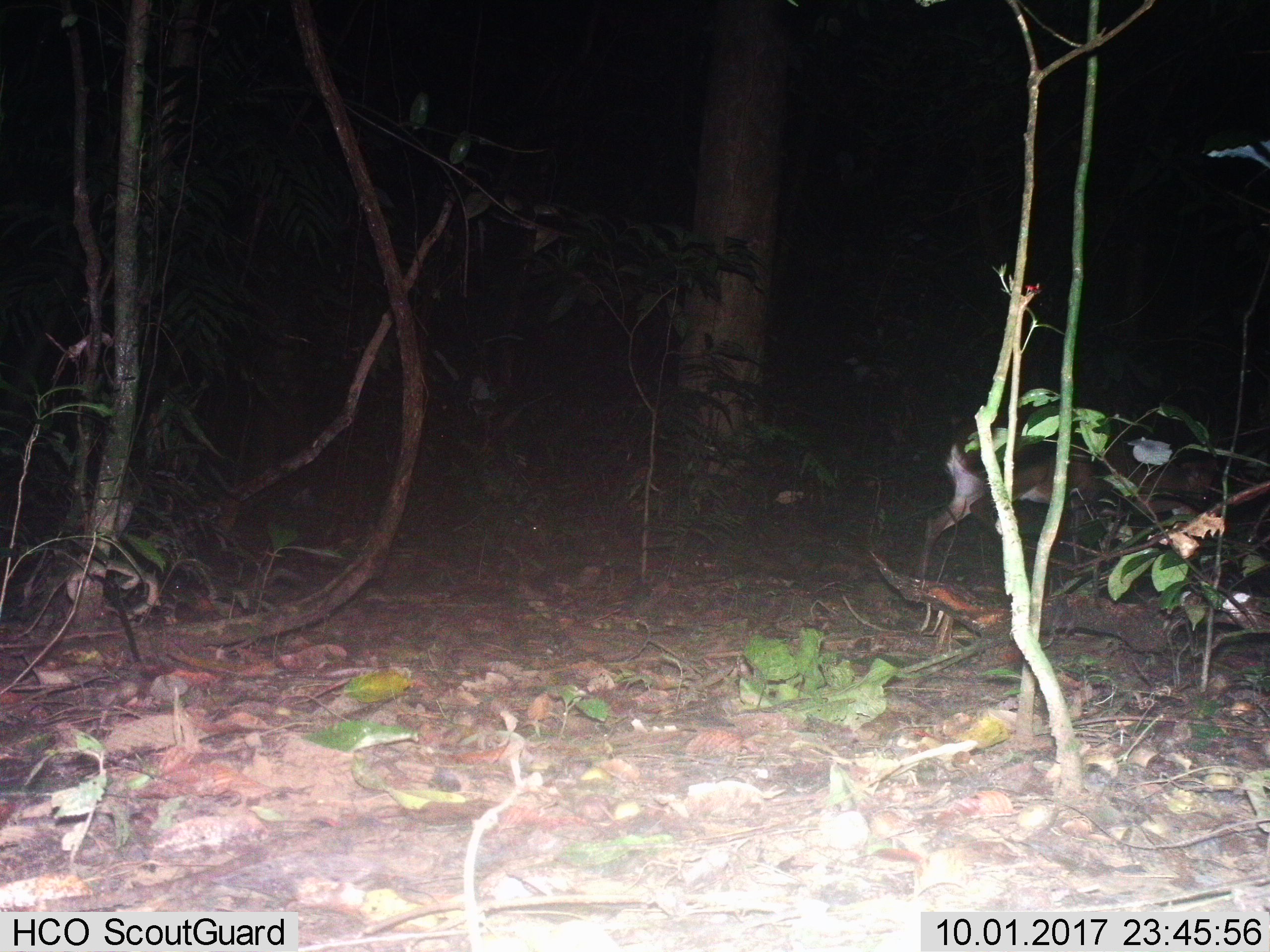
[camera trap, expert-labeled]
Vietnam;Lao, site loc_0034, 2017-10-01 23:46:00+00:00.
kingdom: Animalia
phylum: Chordata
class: Mammalia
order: Artiodactyla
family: Cervidae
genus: Muntiacus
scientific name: Muntiacus vuquangensis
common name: large-antlered muntjac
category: large antlered muntjac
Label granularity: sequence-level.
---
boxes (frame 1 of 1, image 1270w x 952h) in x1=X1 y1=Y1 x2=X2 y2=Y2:
large antlered muntjac: x1=913 y1=415 x2=1213 y2=581